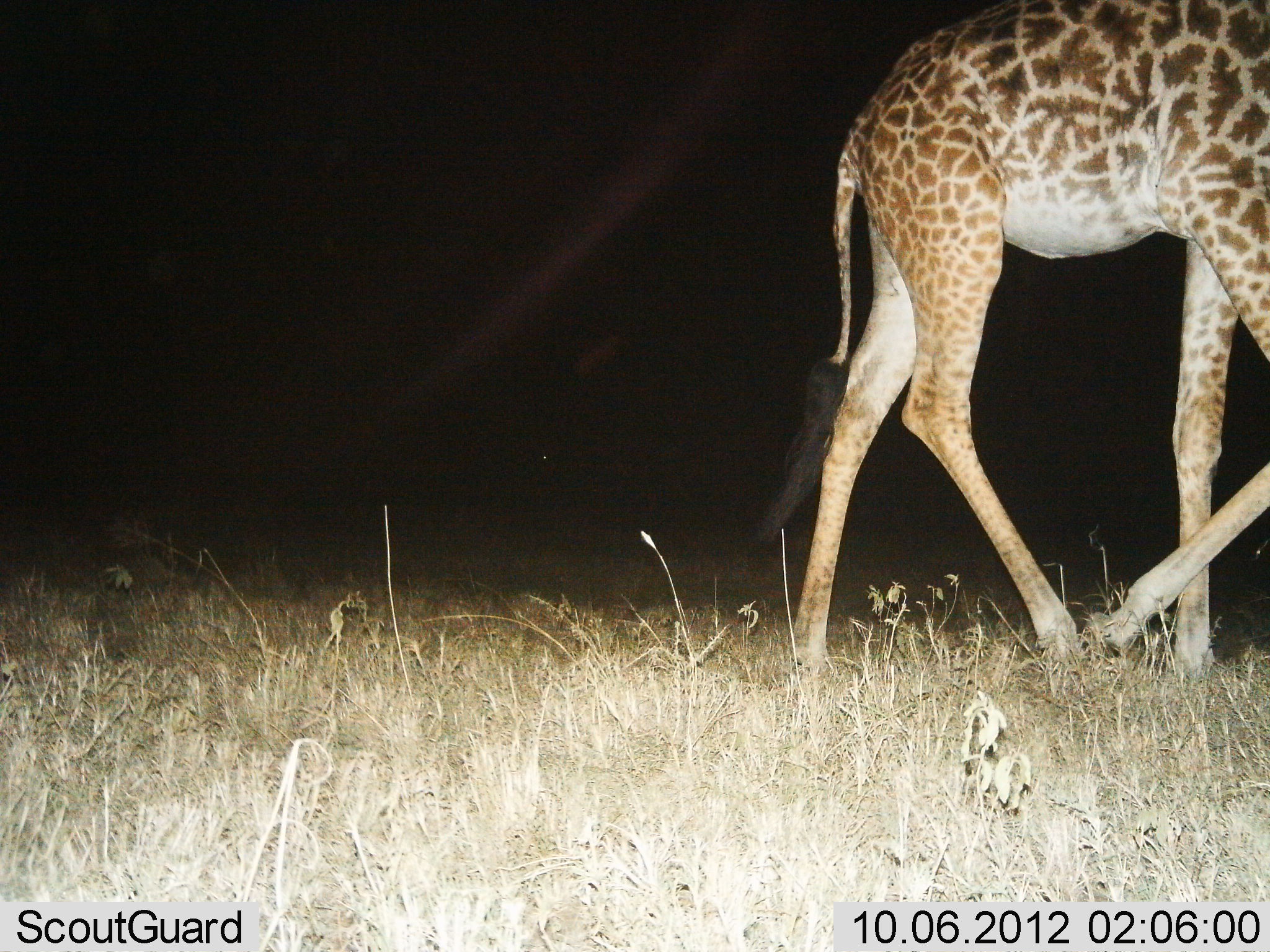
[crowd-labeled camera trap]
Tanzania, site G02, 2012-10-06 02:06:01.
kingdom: Animalia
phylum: Chordata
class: Mammalia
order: Artiodactyla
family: Giraffidae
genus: Giraffa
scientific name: Giraffa camelopardalis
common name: giraffe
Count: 1.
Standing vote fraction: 0%.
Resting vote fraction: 0%.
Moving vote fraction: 100%.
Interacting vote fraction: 0%.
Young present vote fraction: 0%.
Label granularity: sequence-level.